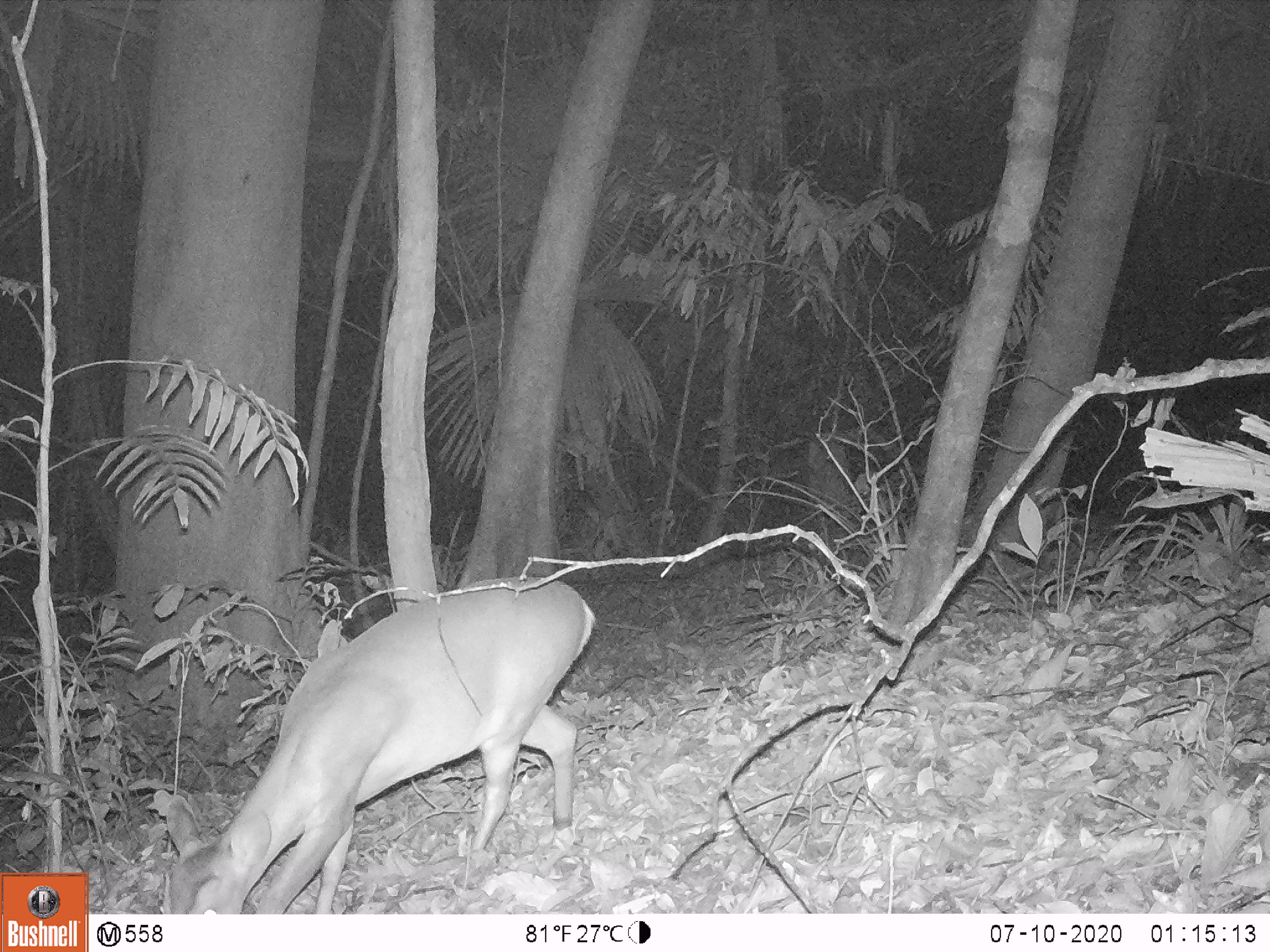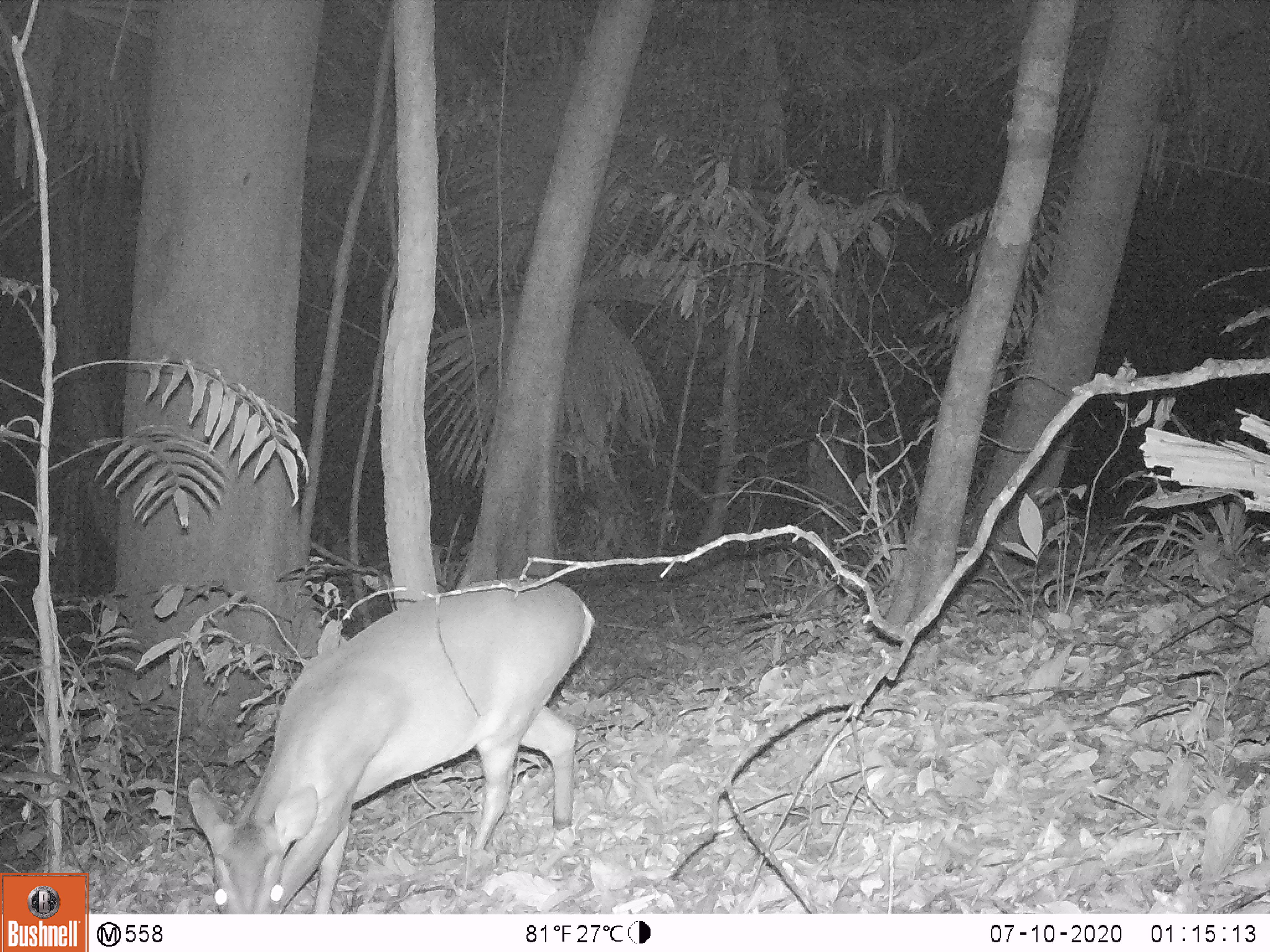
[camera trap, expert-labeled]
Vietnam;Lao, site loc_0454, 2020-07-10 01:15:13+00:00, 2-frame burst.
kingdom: Animalia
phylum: Chordata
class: Mammalia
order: Artiodactyla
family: Cervidae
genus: Muntiacus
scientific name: Muntiacus vuquangensis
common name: large-antlered muntjac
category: large antlered muntjac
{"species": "large antlered muntjac (large-antlered muntjac) (Muntiacus vuquangensis)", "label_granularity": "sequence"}